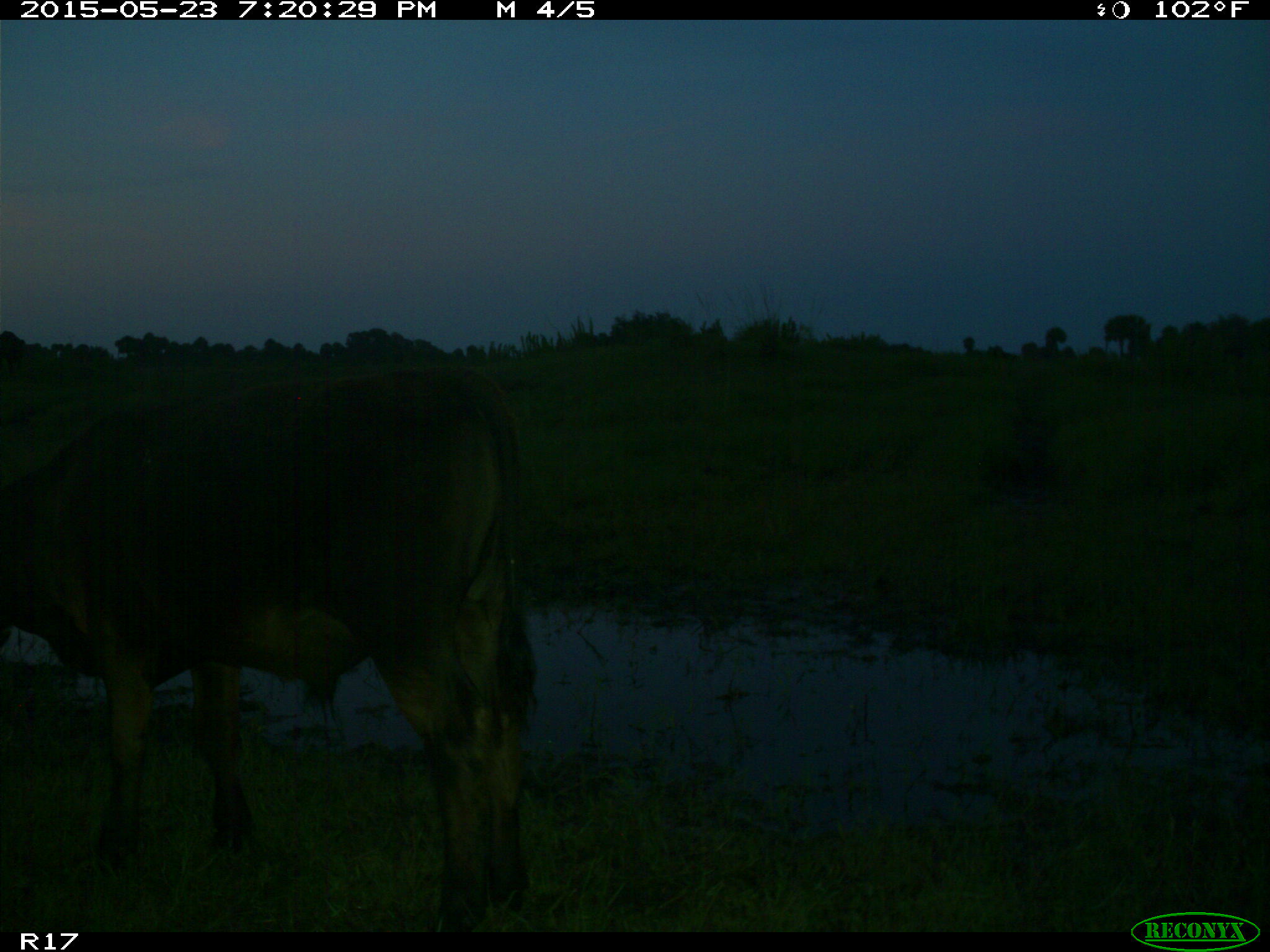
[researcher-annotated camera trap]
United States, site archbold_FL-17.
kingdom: Animalia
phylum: Chordata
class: Mammalia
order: Artiodactyla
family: Bovidae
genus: Bos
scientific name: Bos taurus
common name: domestic cow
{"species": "Bos taurus (domestic cow)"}